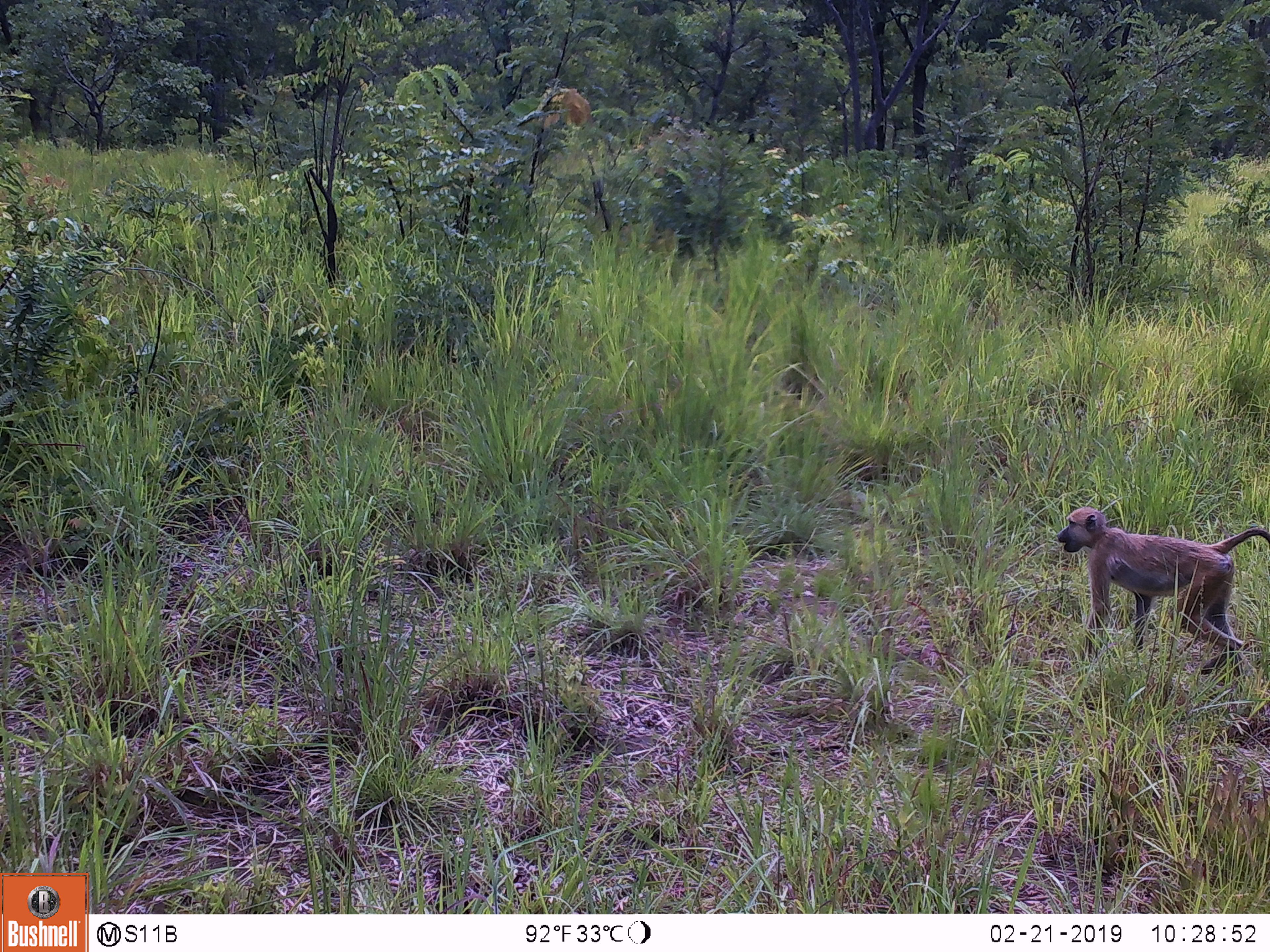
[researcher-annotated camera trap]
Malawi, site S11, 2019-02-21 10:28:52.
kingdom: Animalia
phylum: Chordata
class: Mammalia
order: Primates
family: Cercopithecidae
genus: Papio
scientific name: Papio cynocephalus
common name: yellow baboon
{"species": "yellow baboon (Papio cynocephalus)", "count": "1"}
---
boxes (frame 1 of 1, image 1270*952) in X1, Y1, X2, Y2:
yellow baboon: 1057, 501, 1266, 682